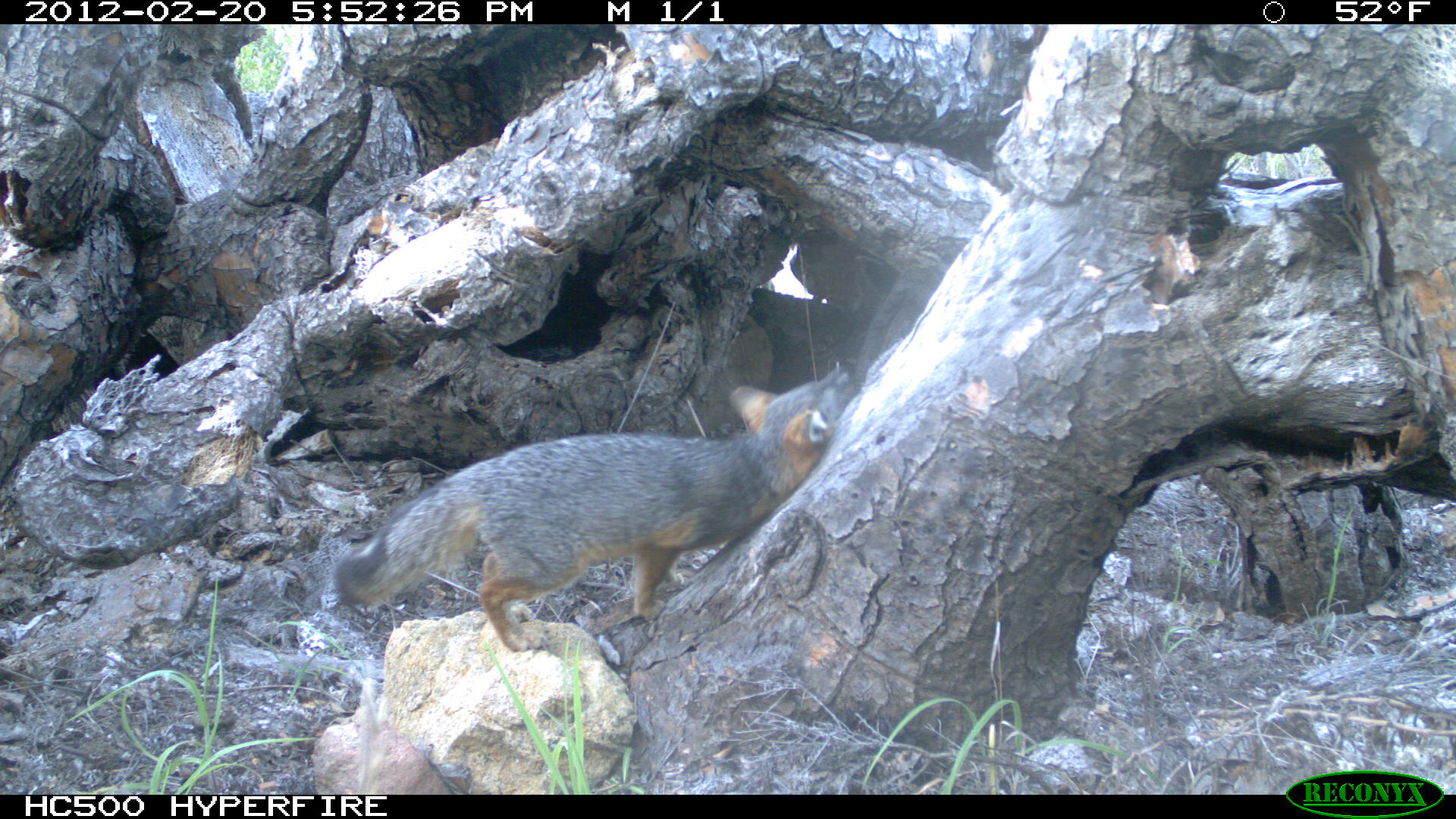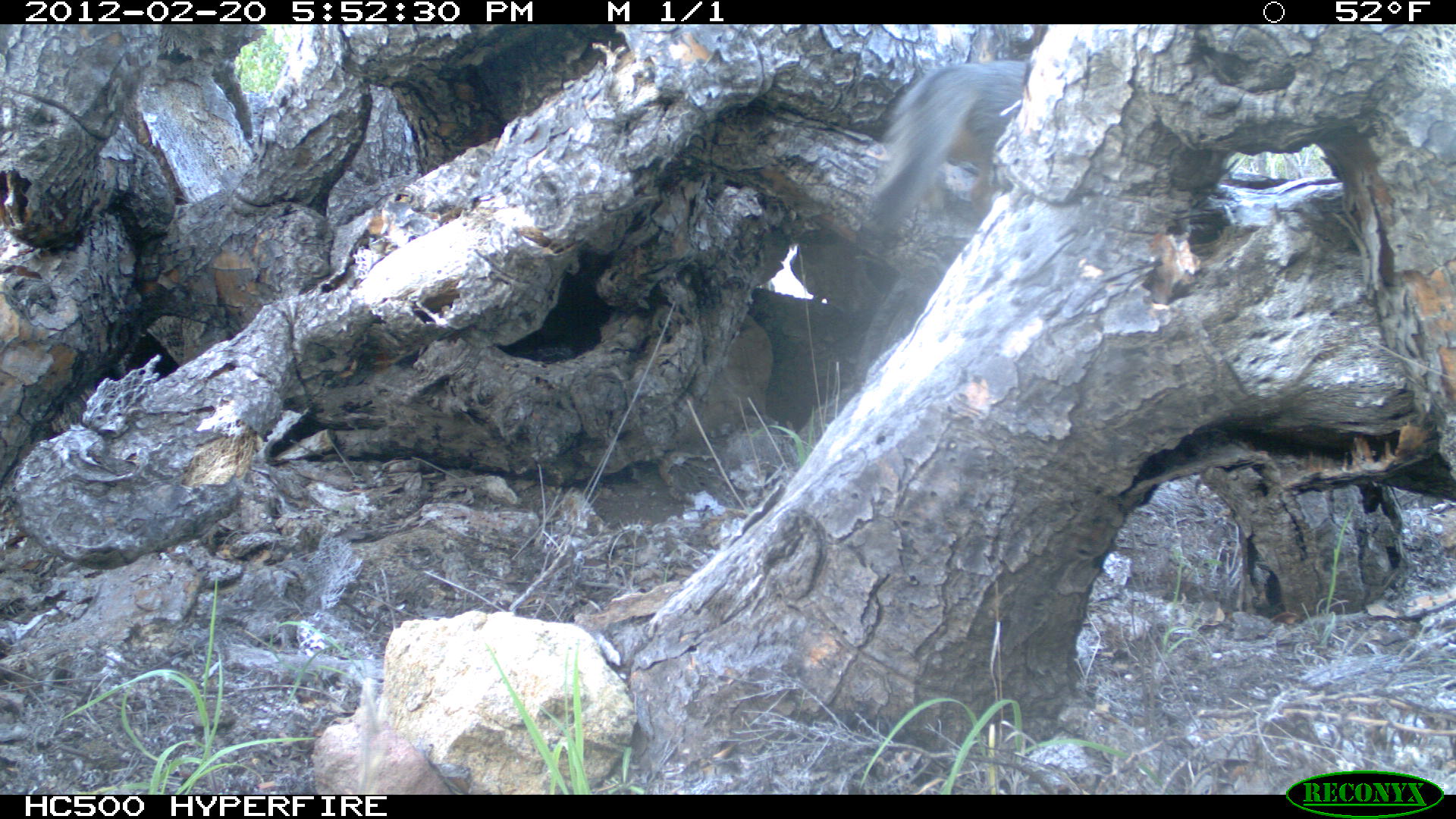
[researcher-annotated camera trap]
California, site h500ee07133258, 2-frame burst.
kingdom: Animalia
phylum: Chordata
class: Mammalia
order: Carnivora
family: Canidae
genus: Urocyon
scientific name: Urocyon littoralis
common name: island fox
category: fox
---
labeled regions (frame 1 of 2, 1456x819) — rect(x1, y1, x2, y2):
fox: rect(334, 366, 855, 651)